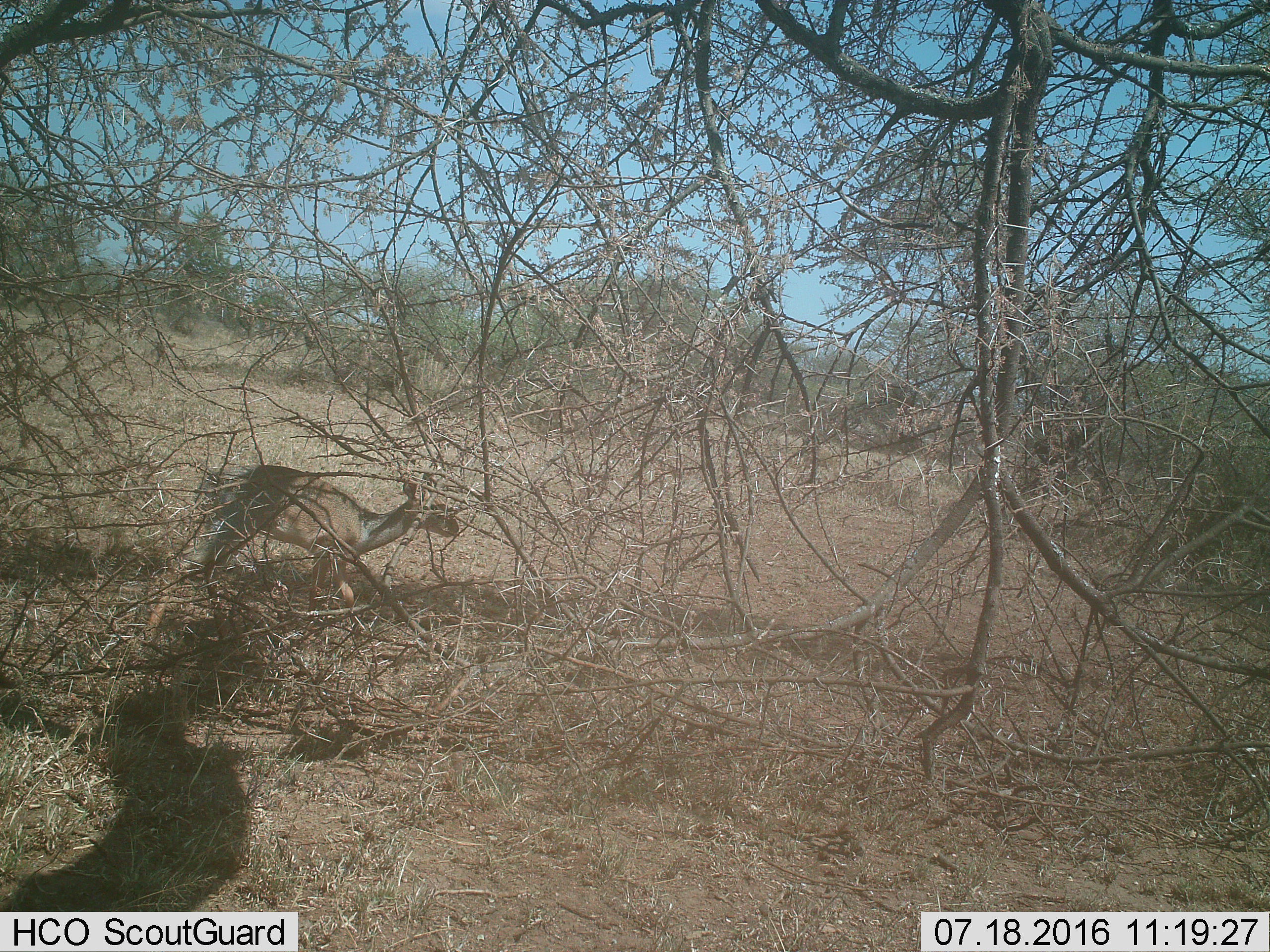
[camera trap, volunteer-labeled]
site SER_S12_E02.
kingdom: Animalia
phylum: Chordata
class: Mammalia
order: Artiodactyla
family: Bovidae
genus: Madoqua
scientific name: Madoqua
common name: dik-dik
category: dikdik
Dikdik (dik-dik) (Madoqua), count 1. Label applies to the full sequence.